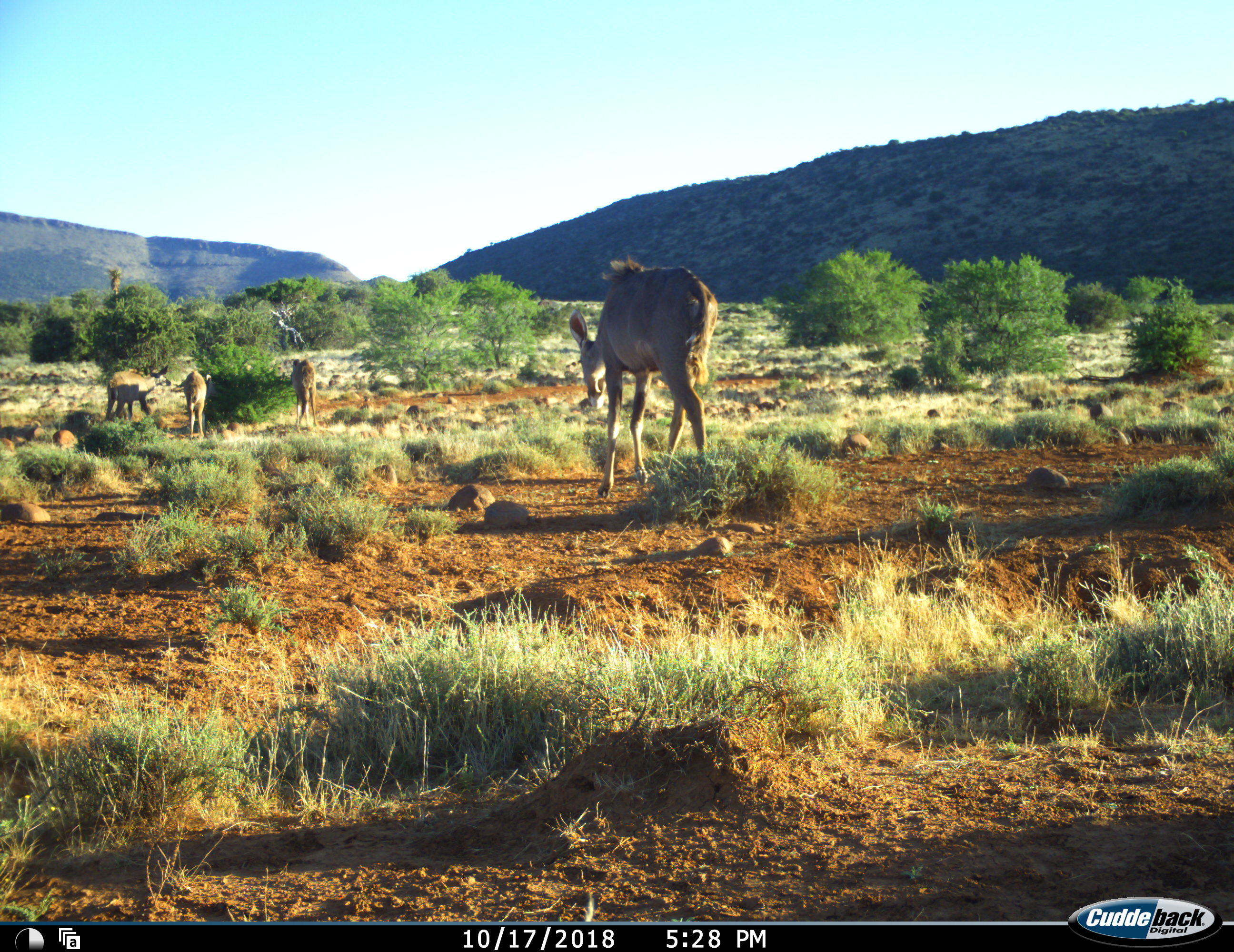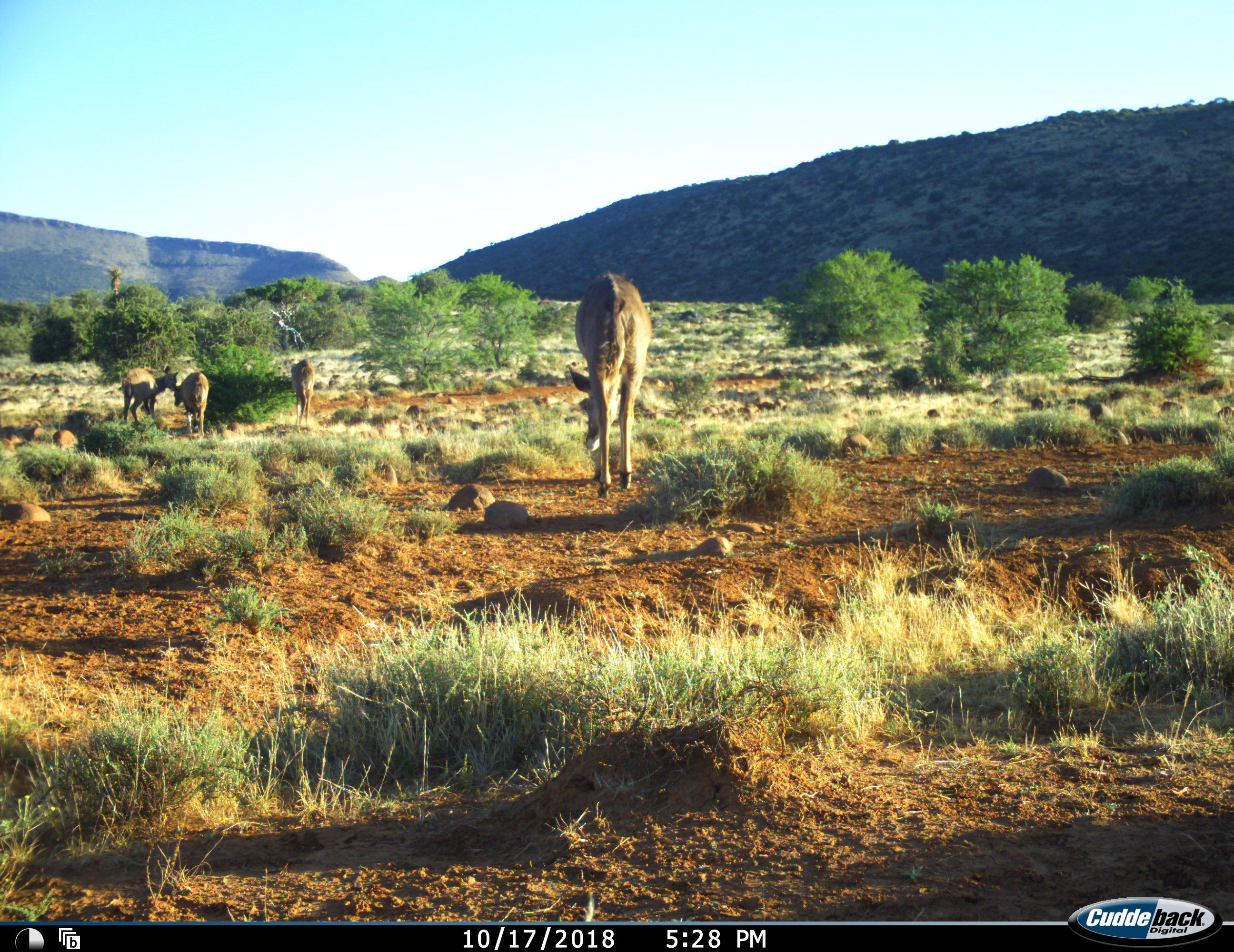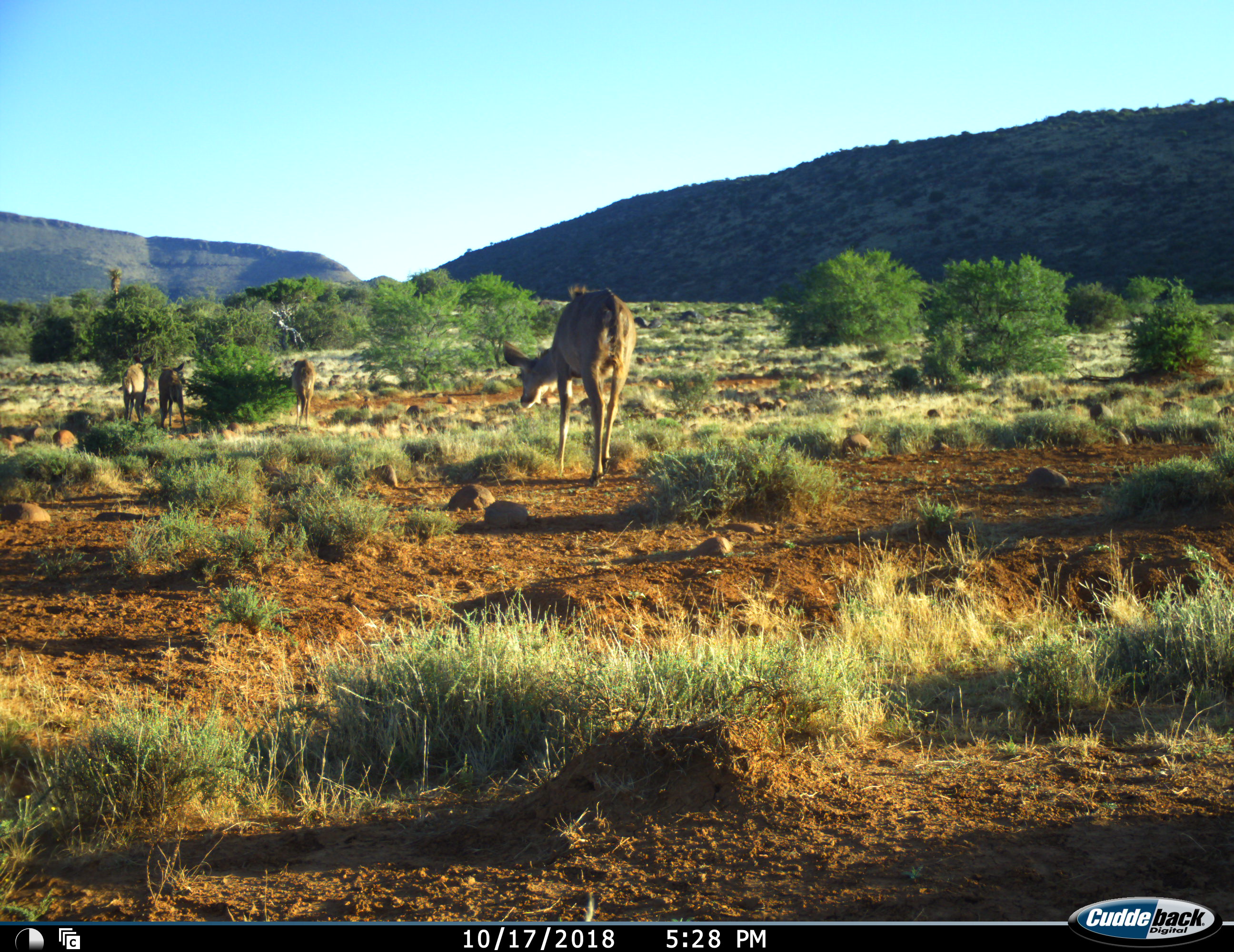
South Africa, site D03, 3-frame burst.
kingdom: Animalia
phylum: Chordata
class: Mammalia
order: Artiodactyla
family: Bovidae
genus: Tragelaphus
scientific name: Tragelaphus strepsiceros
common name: greater kudu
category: kudu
Kudu (greater kudu) (Tragelaphus strepsiceros), count 4. Behavior (volunteer vote fractions): standing 50%, resting 0%, moving 100%, interacting 0%. Young present (vote fraction): 75%. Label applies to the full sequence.